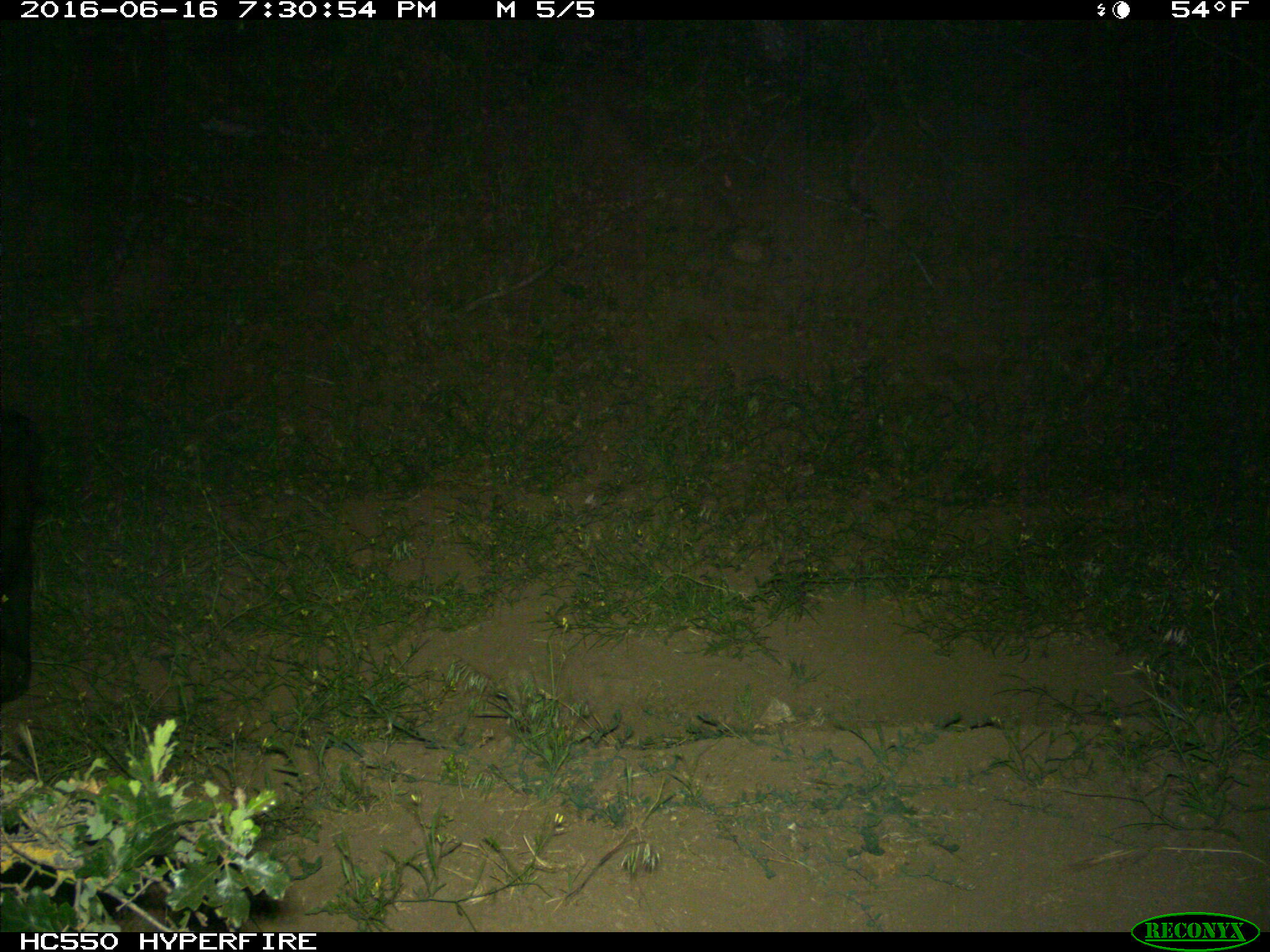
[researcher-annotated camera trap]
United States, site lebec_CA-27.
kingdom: Animalia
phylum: Chordata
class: Mammalia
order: Artiodactyla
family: Bovidae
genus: Bos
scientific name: Bos taurus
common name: domestic cow